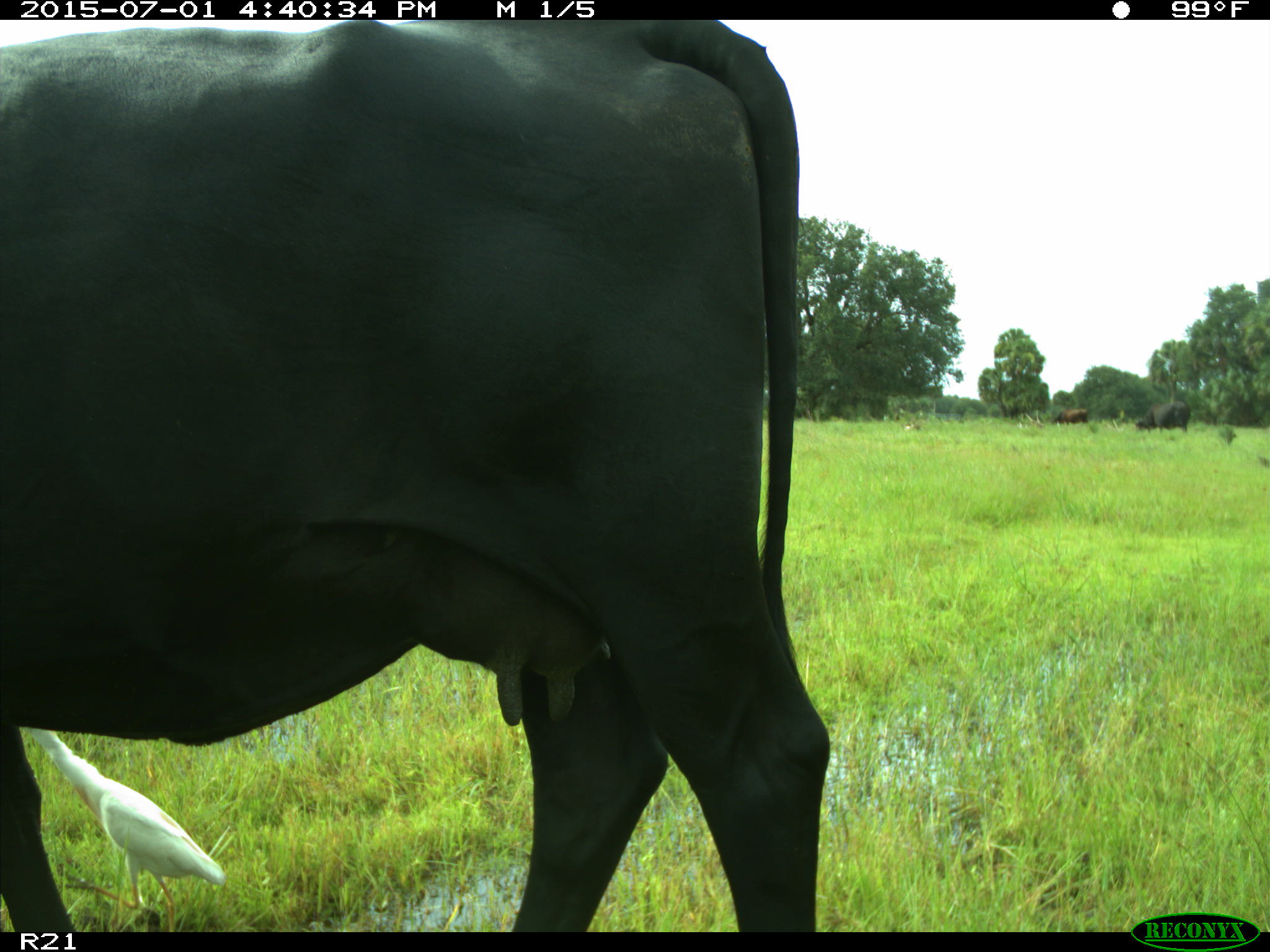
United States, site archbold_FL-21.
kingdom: Animalia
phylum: Chordata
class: Mammalia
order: Artiodactyla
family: Bovidae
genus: Bos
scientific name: Bos taurus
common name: domestic cow